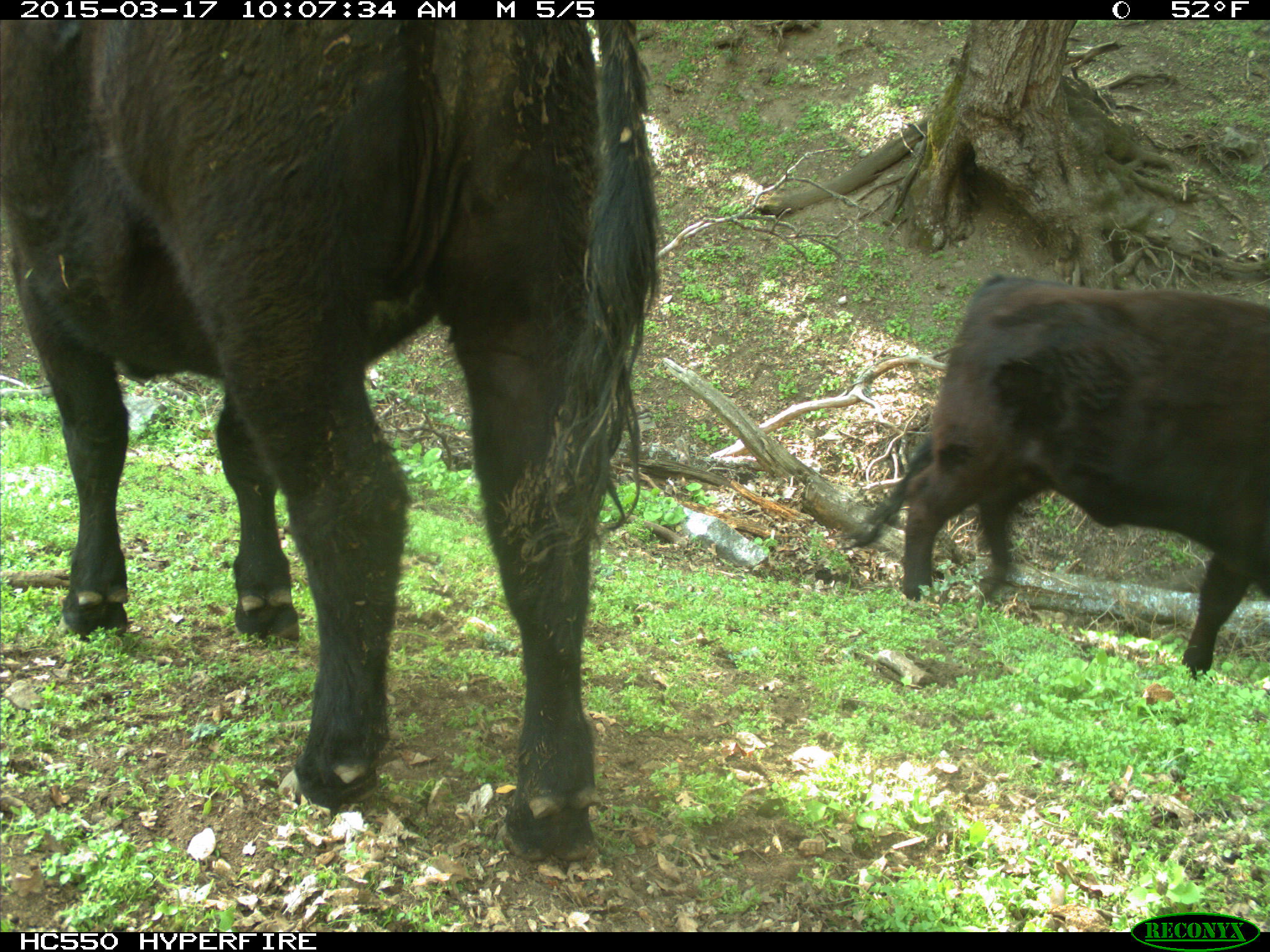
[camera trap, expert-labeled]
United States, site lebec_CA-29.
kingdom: Animalia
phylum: Chordata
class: Mammalia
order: Artiodactyla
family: Bovidae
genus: Bos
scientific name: Bos taurus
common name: domestic cow